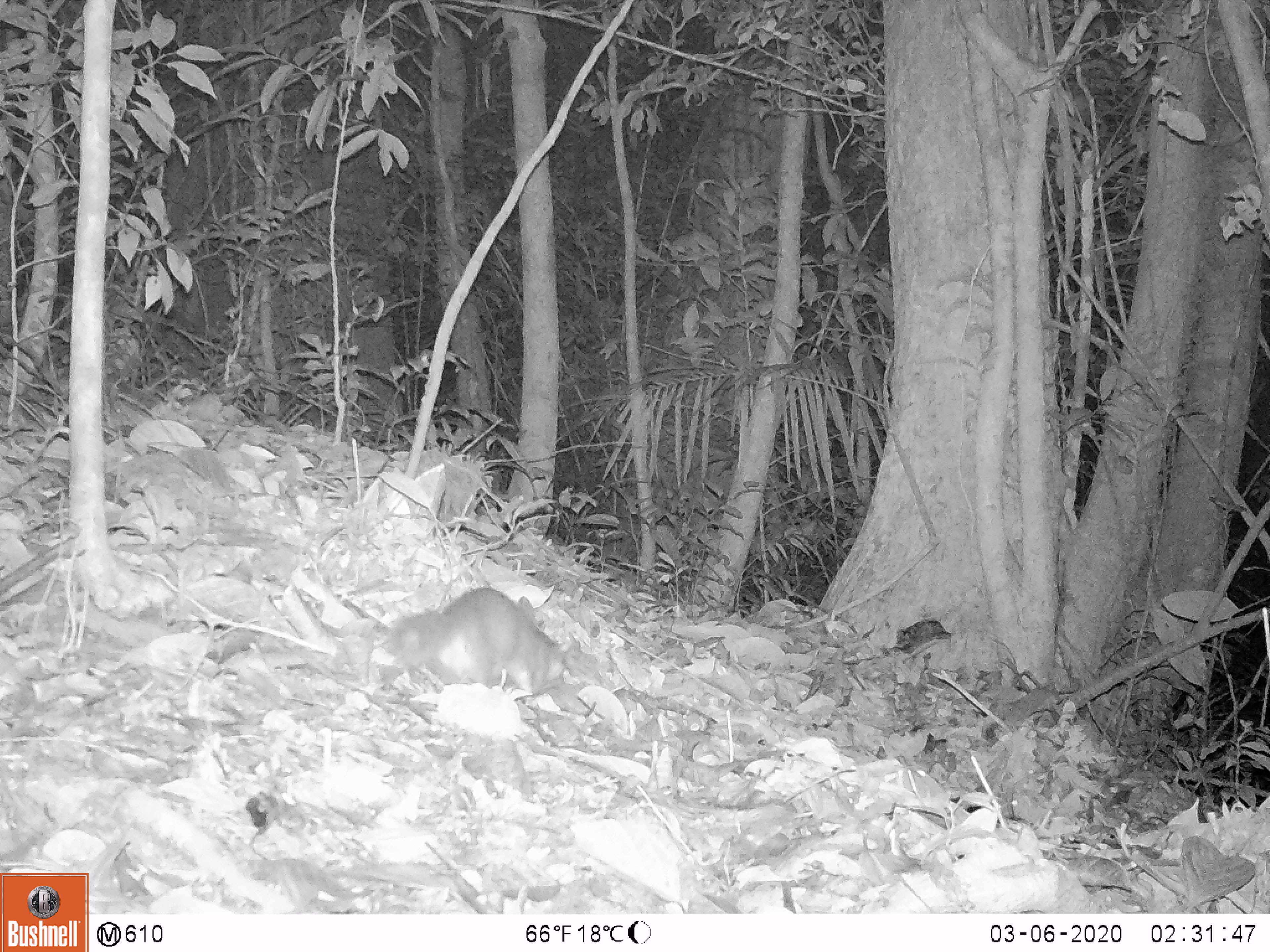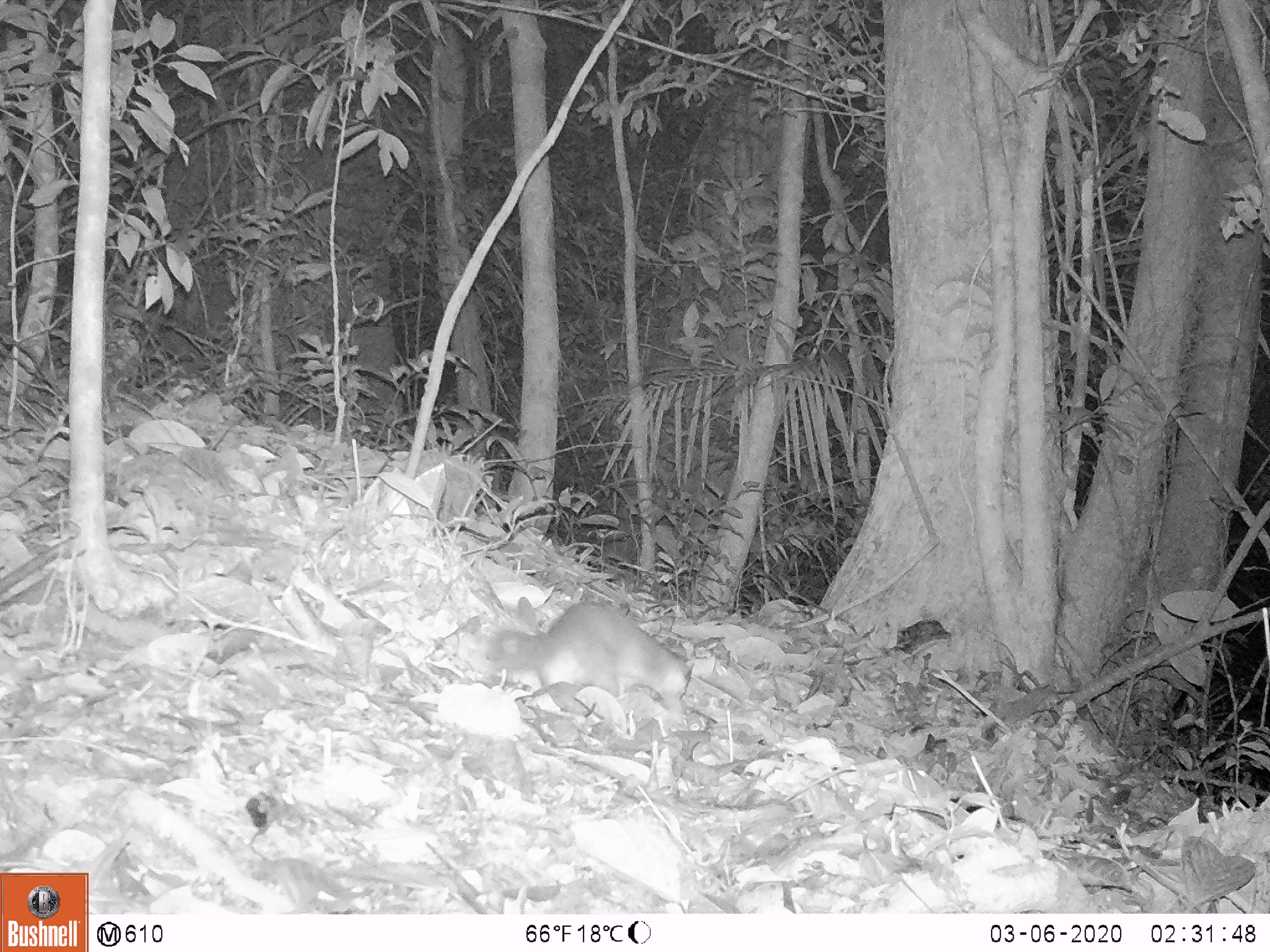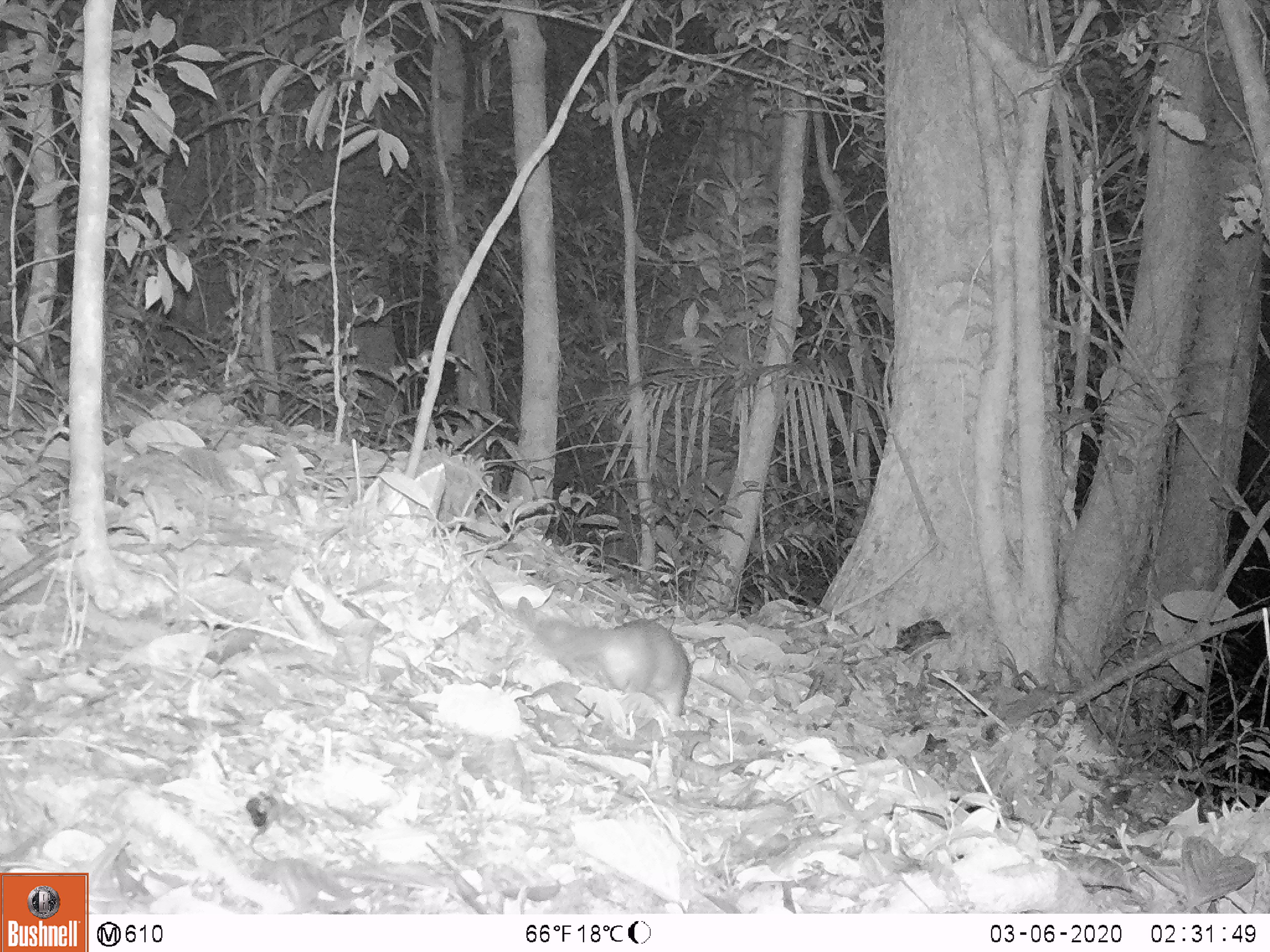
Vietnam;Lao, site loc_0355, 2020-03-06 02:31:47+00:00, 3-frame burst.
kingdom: Animalia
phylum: Chordata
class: Mammalia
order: Carnivora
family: Mustelidae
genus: Melogale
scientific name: Melogale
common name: ferret badger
Ferret badger (Melogale). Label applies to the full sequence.